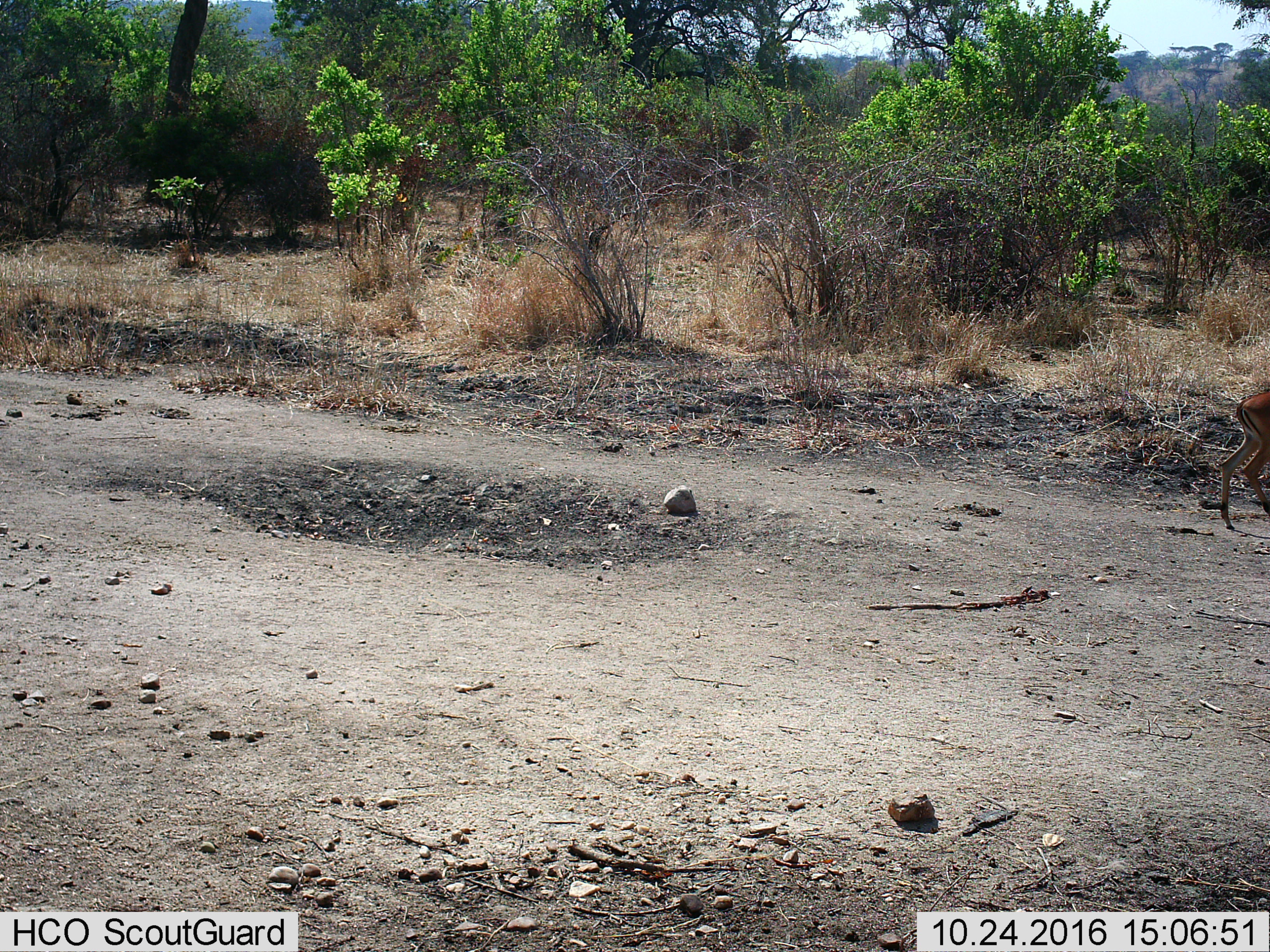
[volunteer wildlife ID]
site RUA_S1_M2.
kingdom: Animalia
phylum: Chordata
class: Mammalia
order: Artiodactyla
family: Bovidae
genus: Aepyceros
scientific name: Aepyceros melampus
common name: impala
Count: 1.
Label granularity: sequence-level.